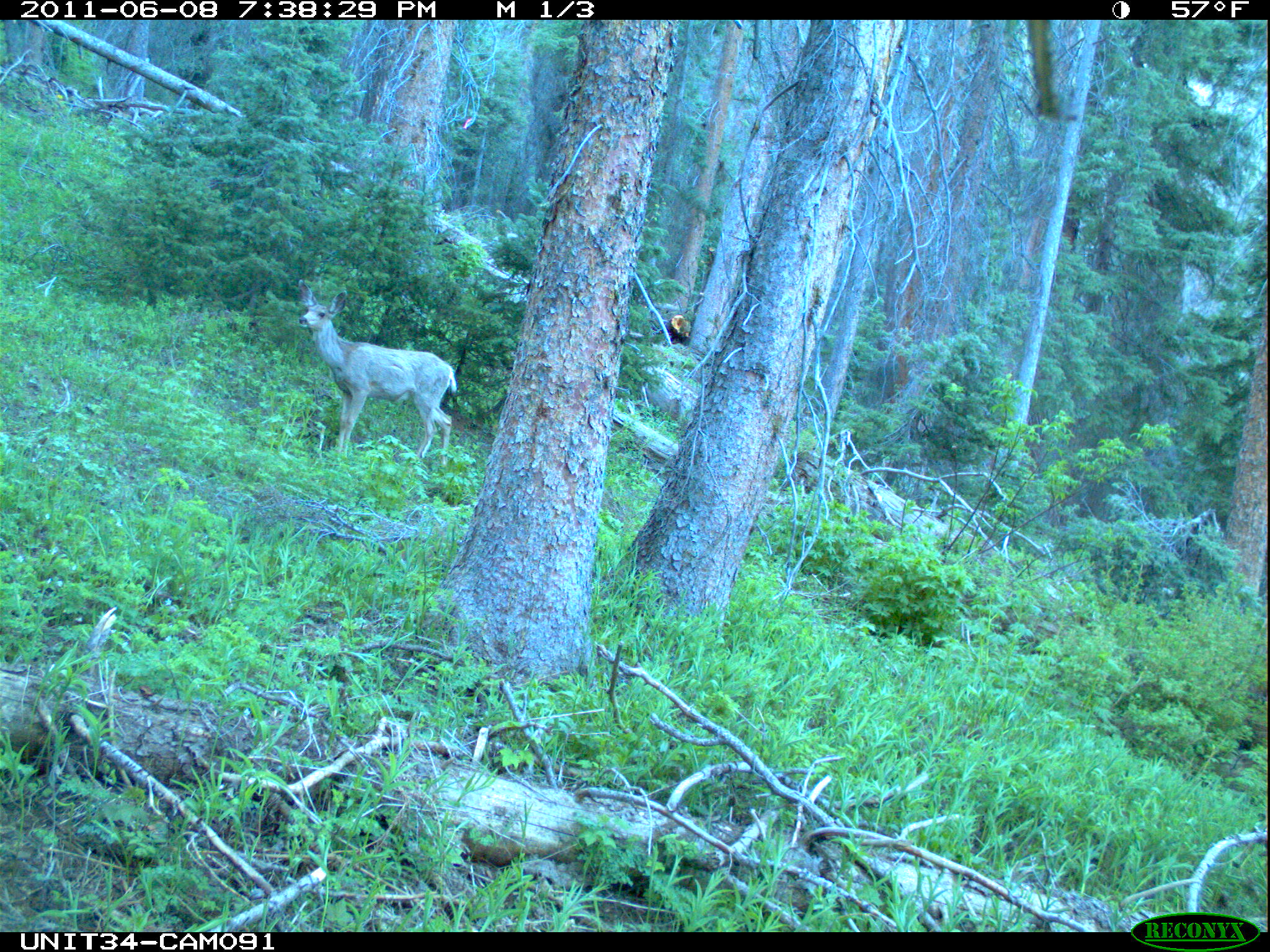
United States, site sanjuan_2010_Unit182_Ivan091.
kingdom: Animalia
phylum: Chordata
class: Mammalia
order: Artiodactyla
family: Cervidae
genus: Odocoileus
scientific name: Odocoileus hemionus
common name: mule deer